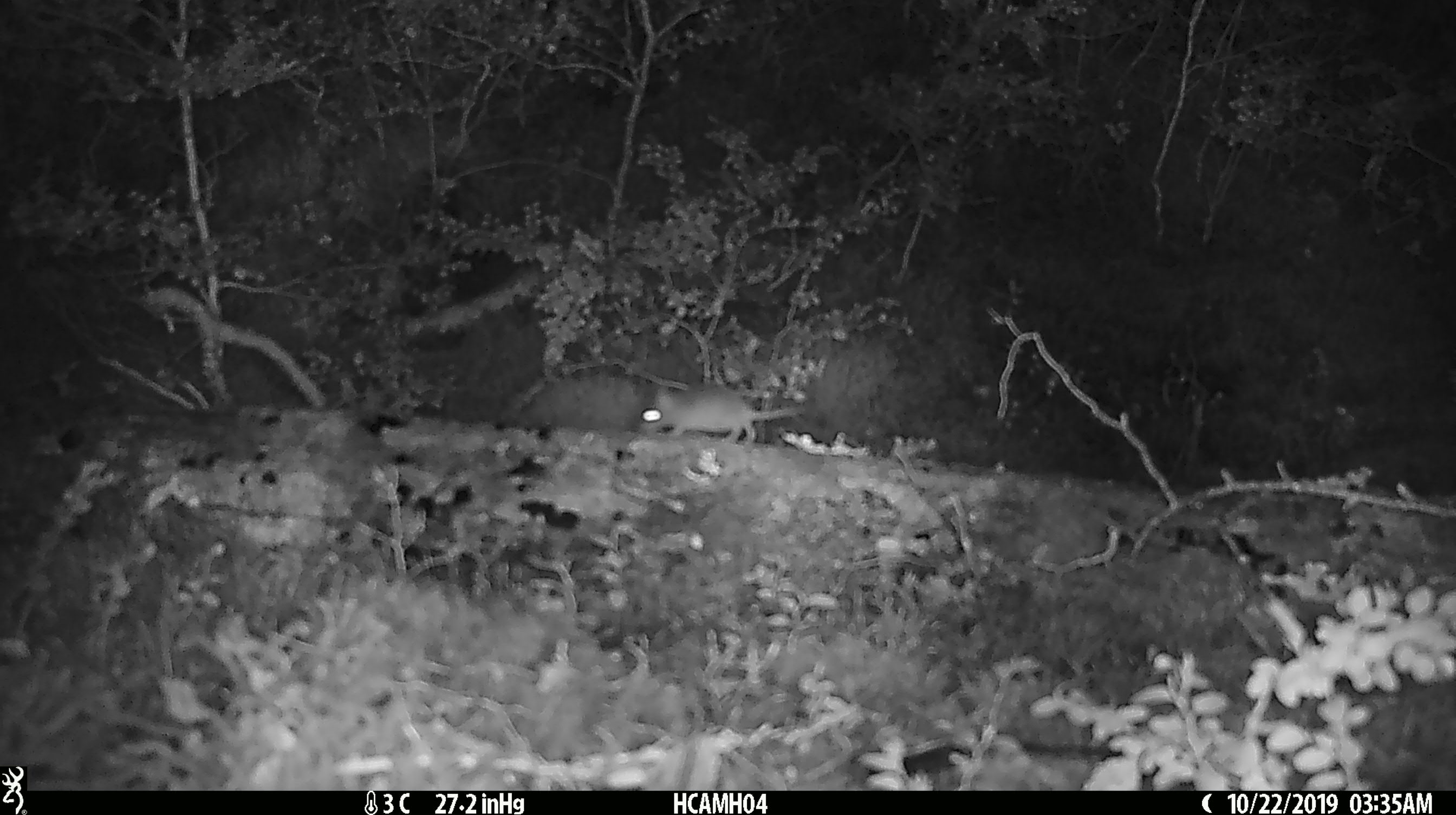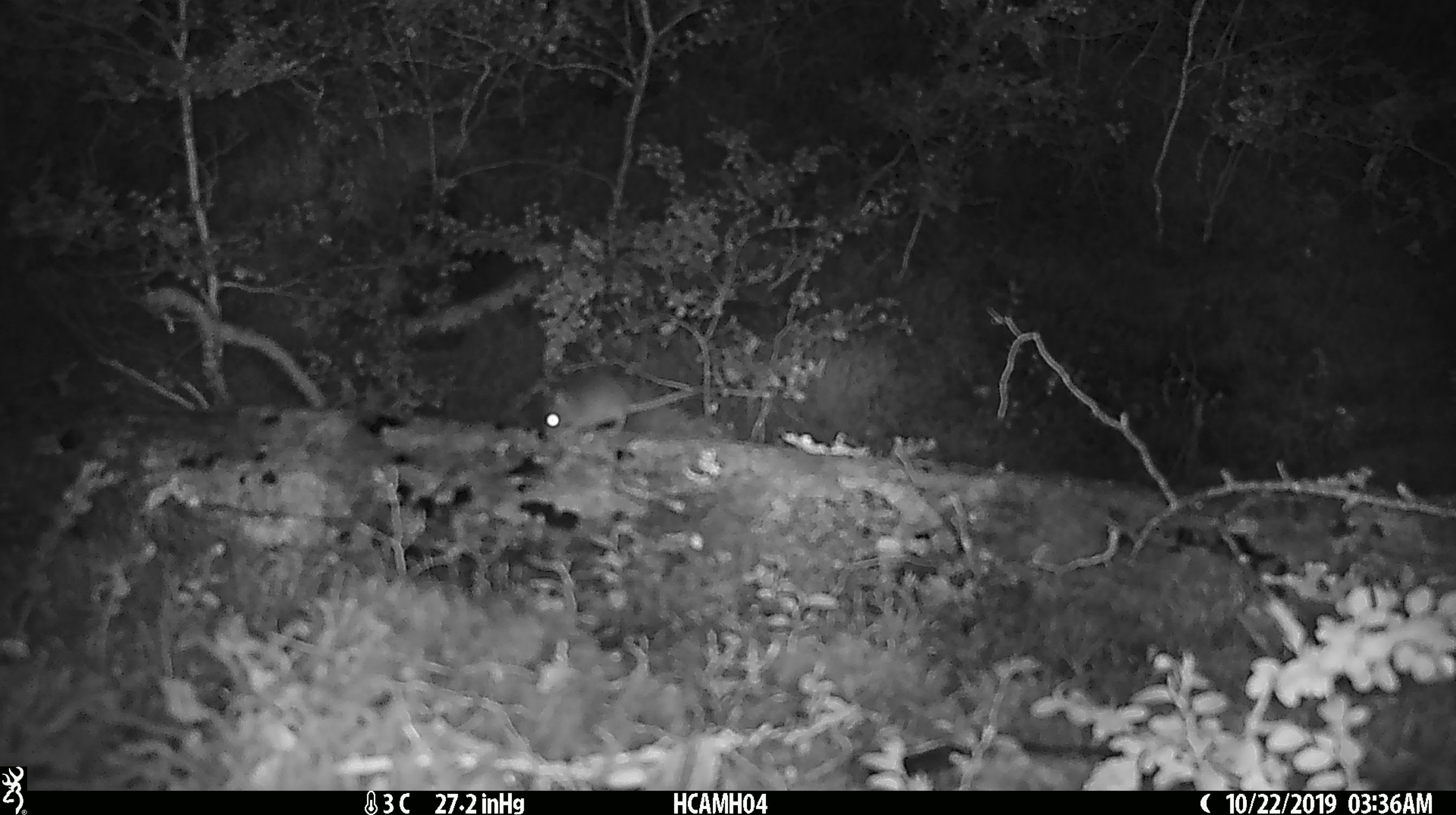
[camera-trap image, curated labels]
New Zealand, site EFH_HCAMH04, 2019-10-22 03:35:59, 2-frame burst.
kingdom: Animalia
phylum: Chordata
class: Mammalia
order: Rodentia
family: Muridae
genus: Mus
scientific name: Mus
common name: mouse